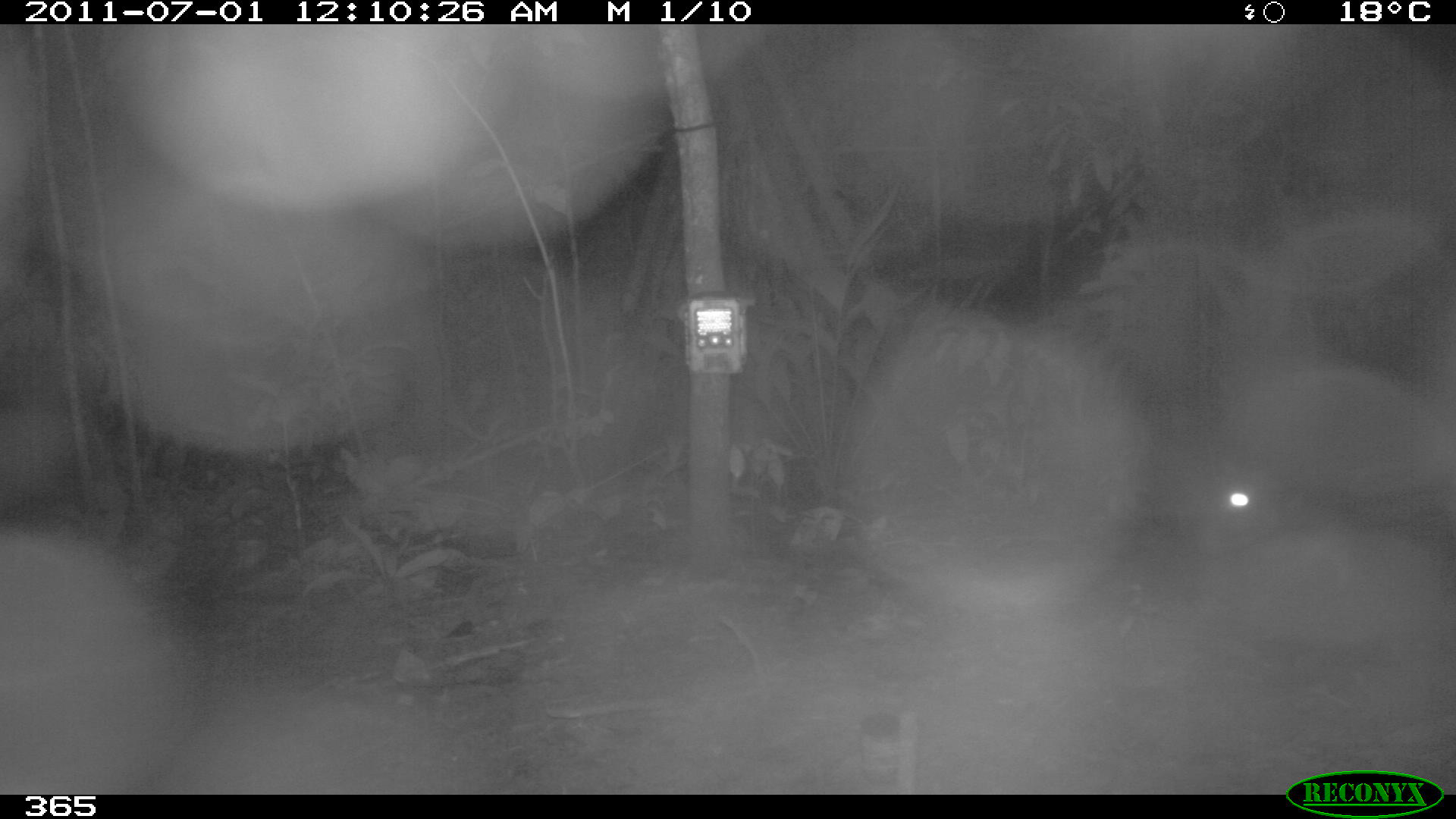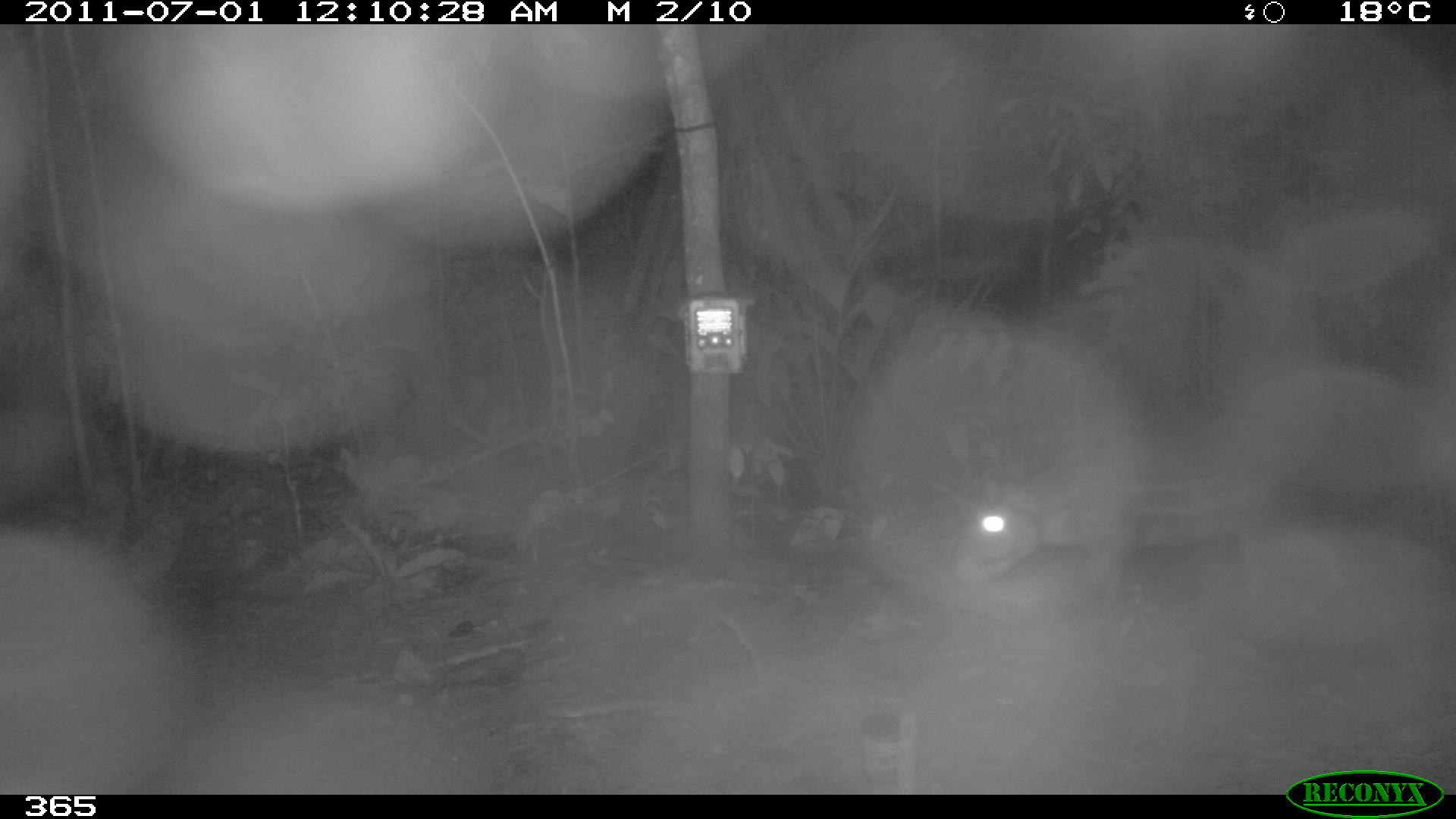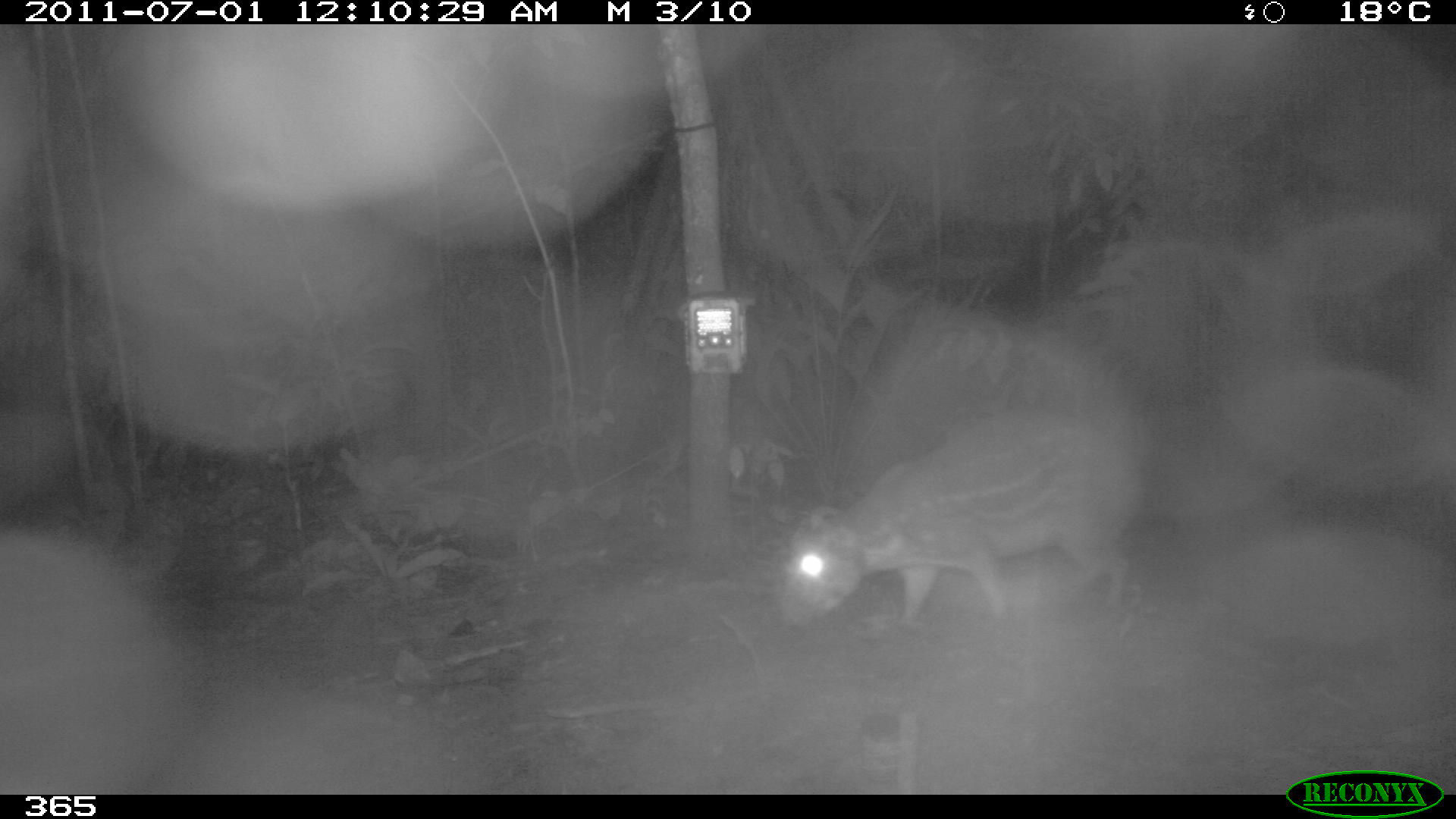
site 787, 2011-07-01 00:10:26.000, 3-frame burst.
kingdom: Animalia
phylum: Chordata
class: Mammalia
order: Rodentia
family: Cuniculidae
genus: Cuniculus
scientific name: Cuniculus paca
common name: spotted paca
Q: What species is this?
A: Cuniculus paca (spotted paca).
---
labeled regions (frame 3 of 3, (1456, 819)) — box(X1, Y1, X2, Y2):
cuniculus paca: box(781, 413, 1135, 624)